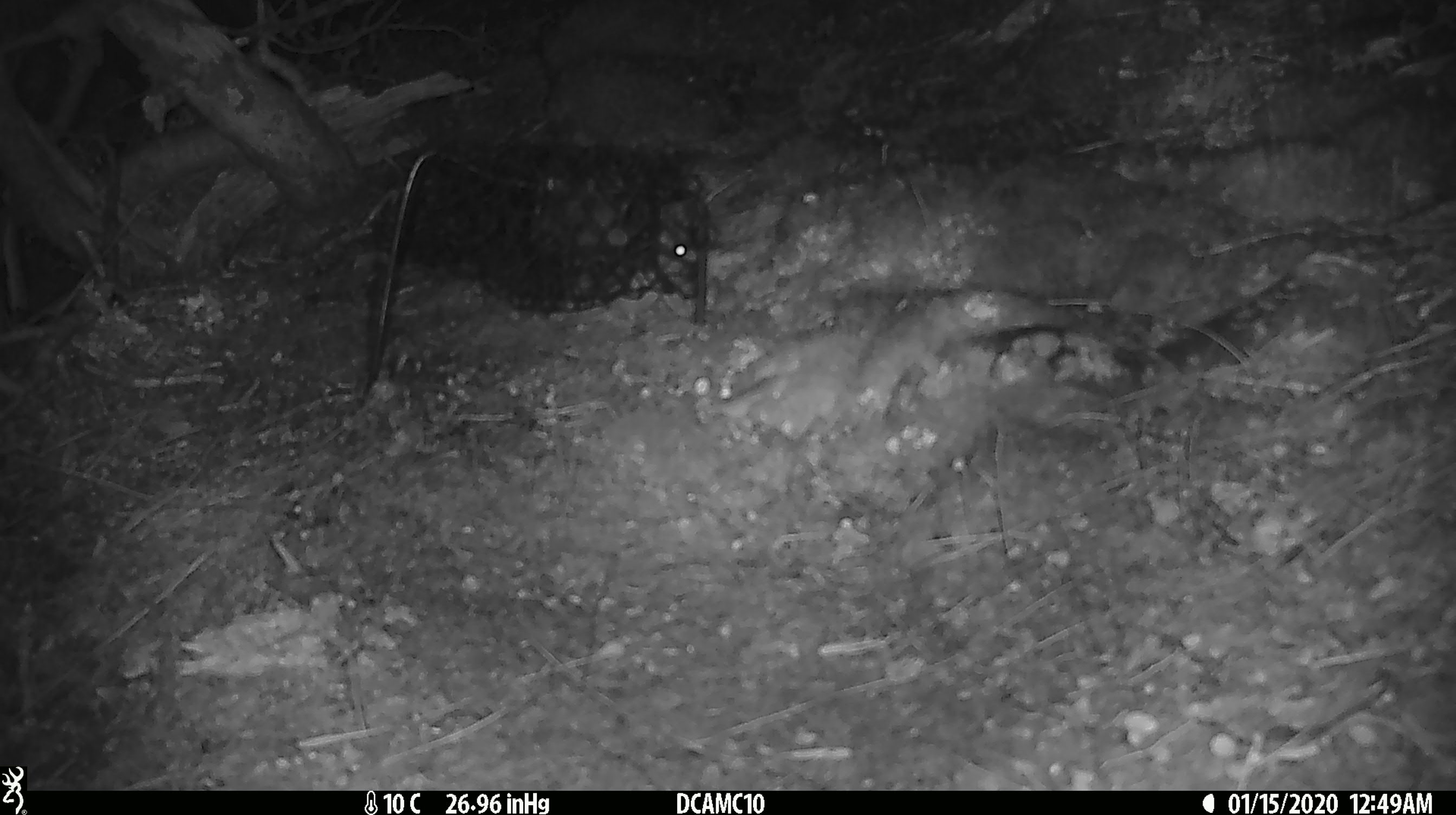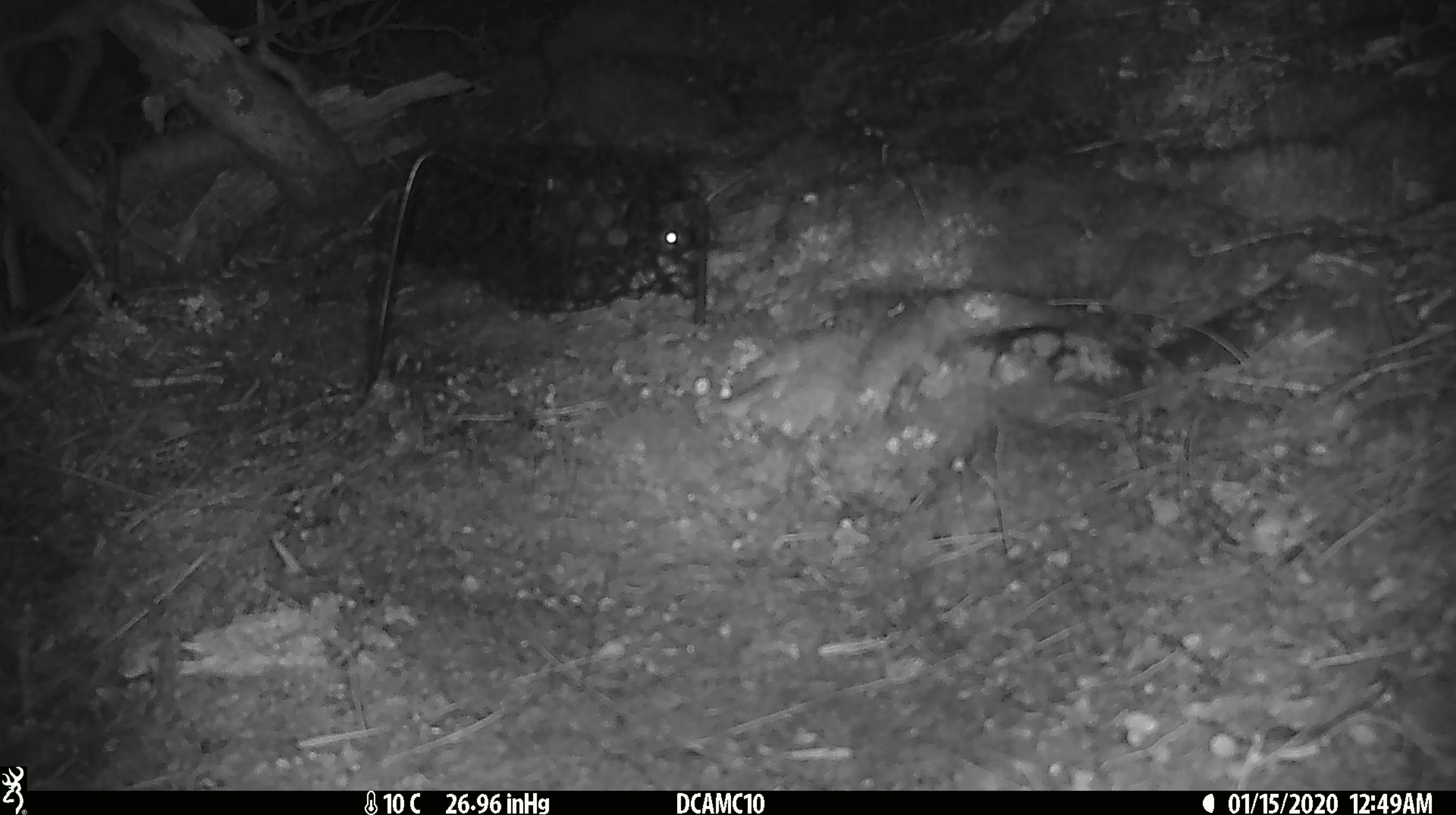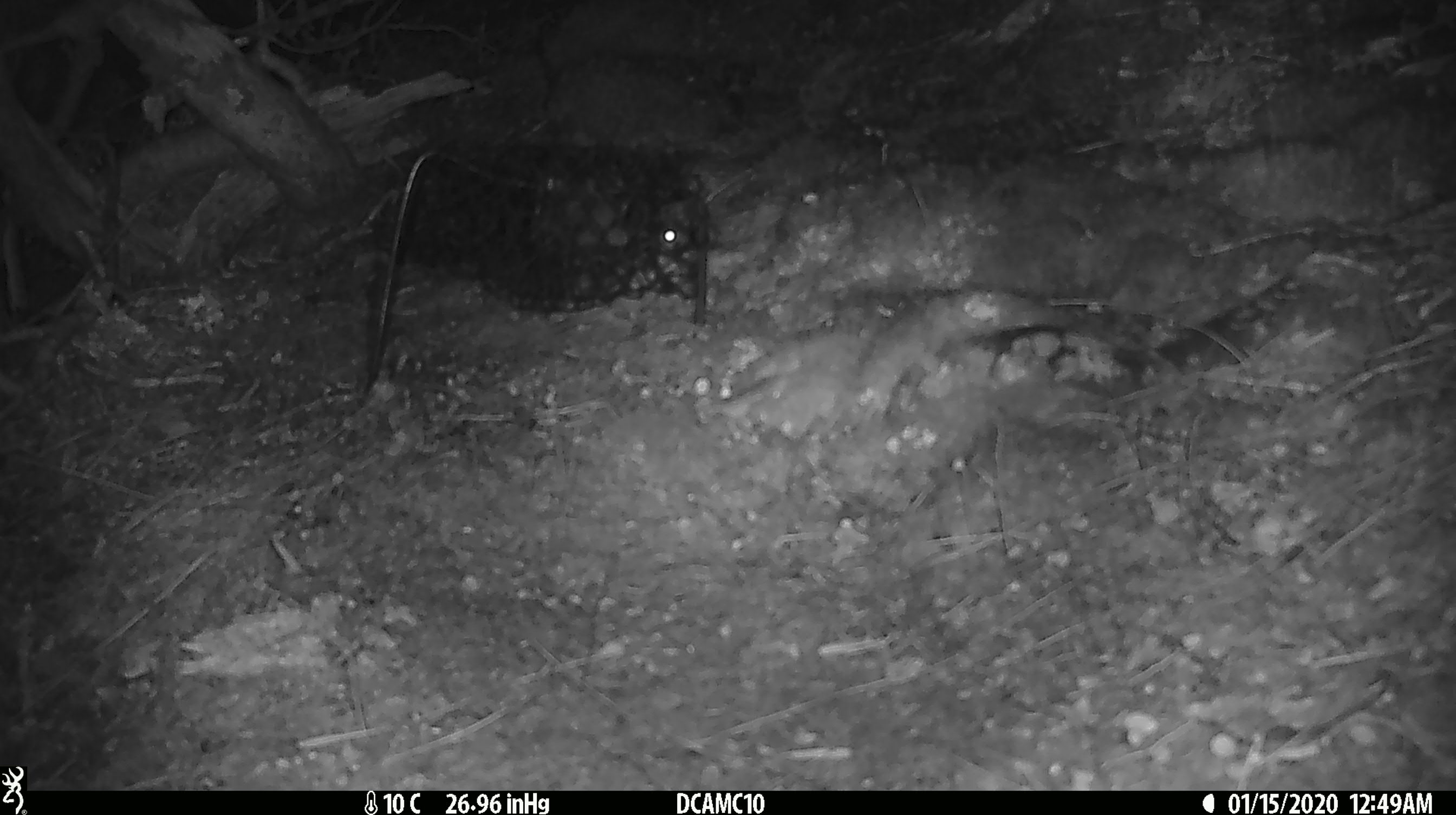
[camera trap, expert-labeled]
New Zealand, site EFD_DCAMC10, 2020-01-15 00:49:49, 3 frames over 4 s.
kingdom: Animalia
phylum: Chordata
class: Mammalia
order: Rodentia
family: Muridae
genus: Mus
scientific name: Mus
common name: mouse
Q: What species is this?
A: Mouse (Mus).